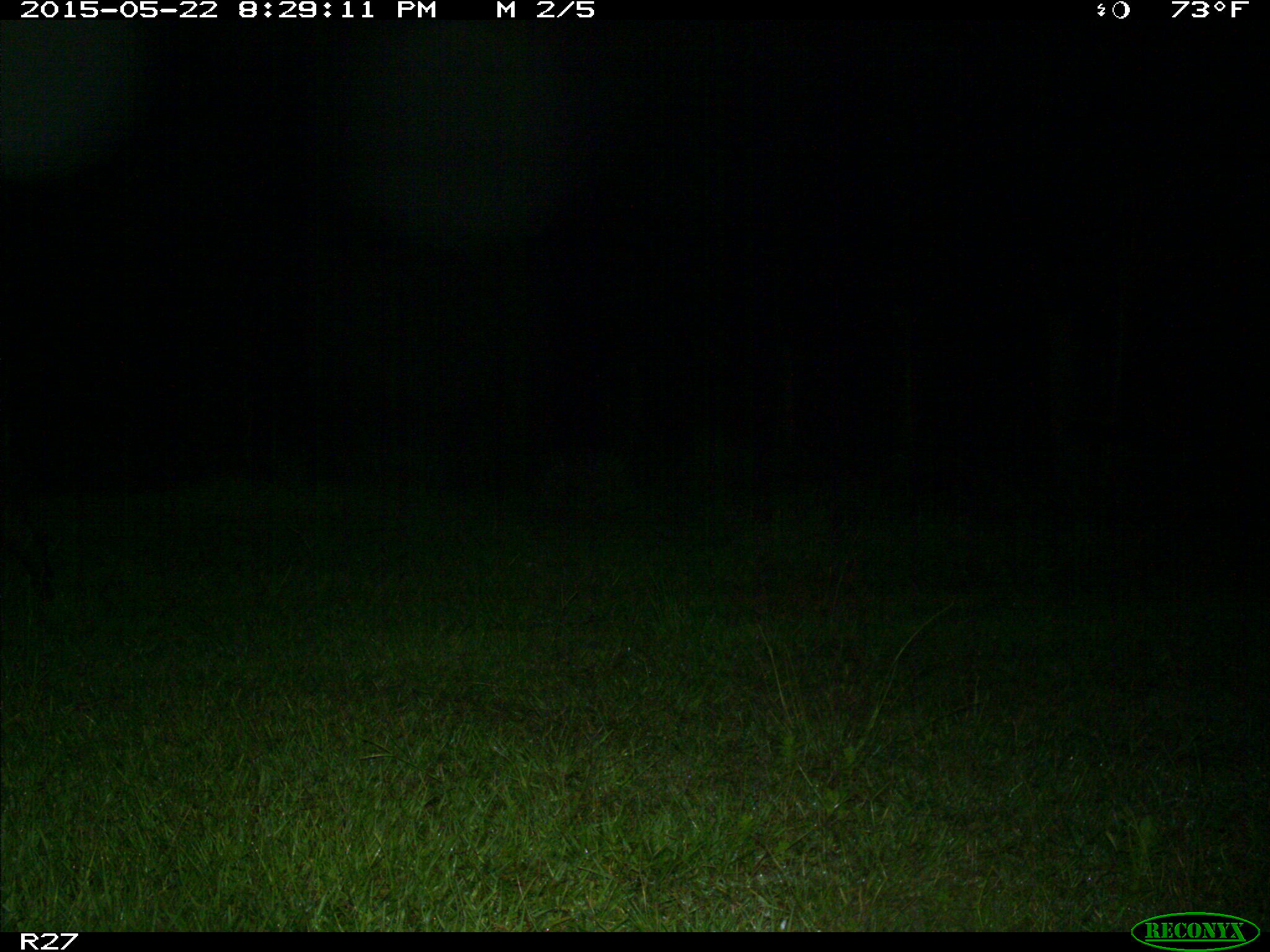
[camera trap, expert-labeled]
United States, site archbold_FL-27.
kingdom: Animalia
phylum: Chordata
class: Mammalia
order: Artiodactyla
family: Suidae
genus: Sus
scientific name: Sus scrofa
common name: wild boar